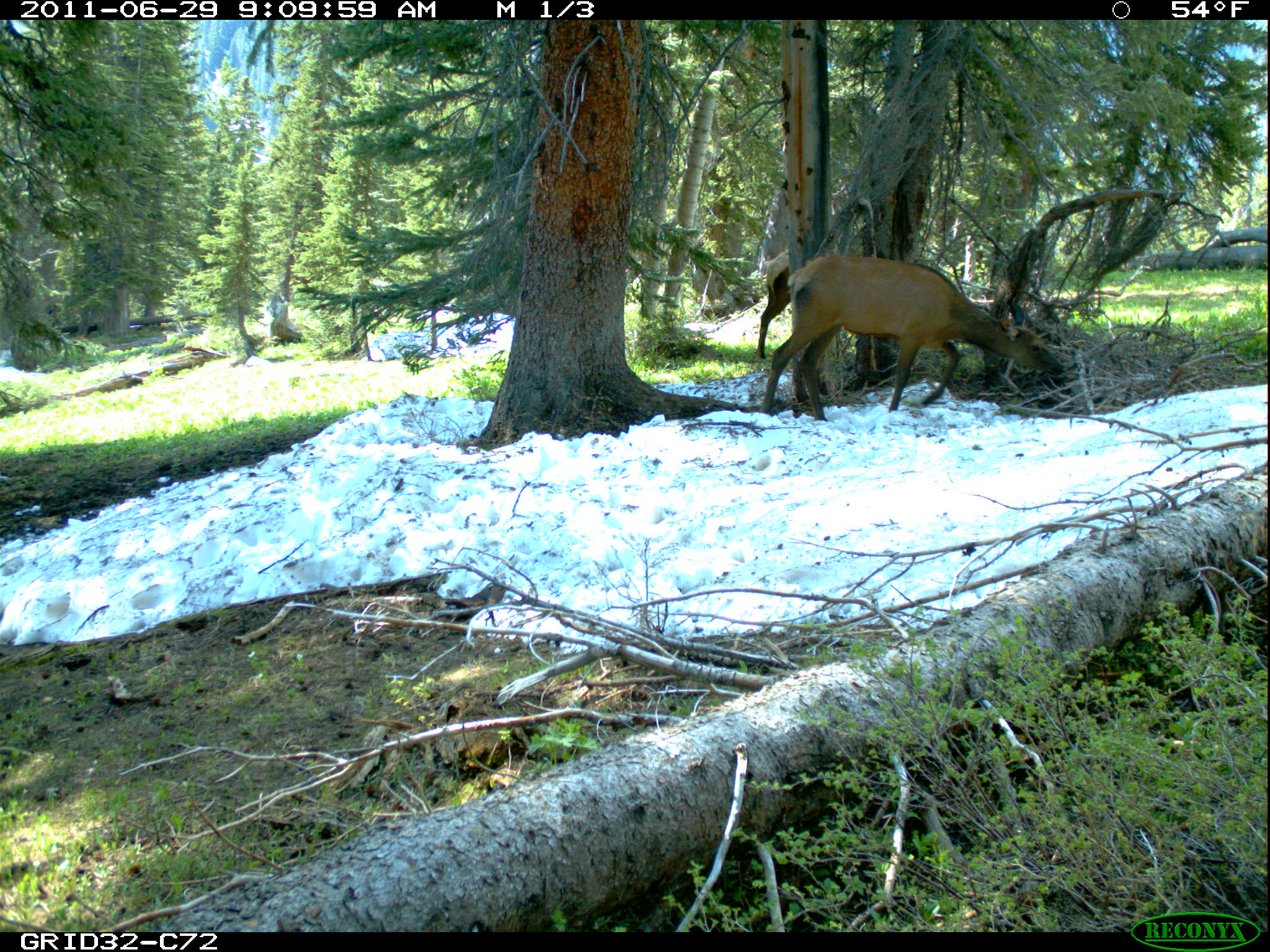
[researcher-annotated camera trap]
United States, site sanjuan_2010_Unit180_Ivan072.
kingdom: Animalia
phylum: Chordata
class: Mammalia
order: Artiodactyla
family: Cervidae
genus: Cervus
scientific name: Cervus elaphus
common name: red deer